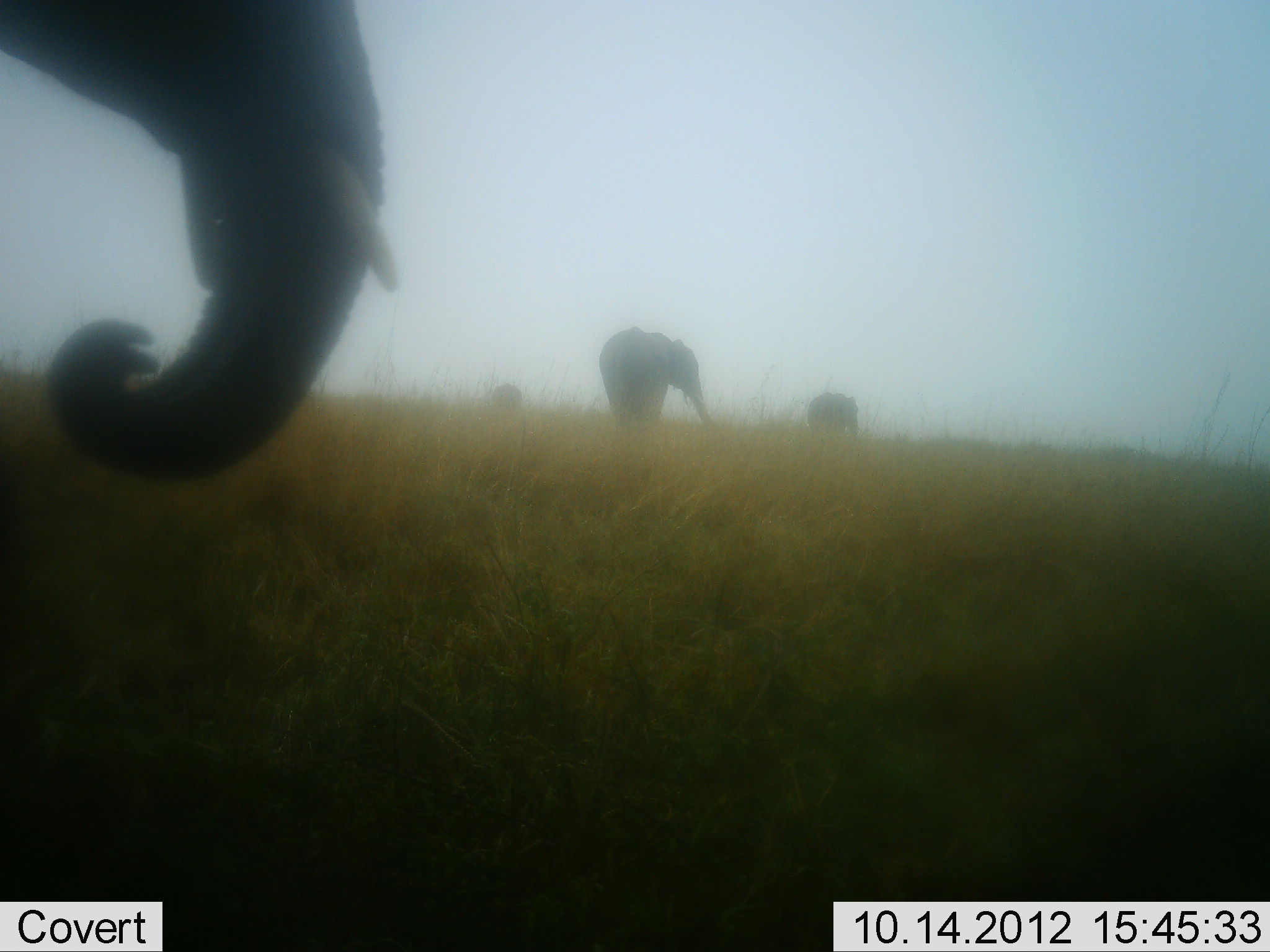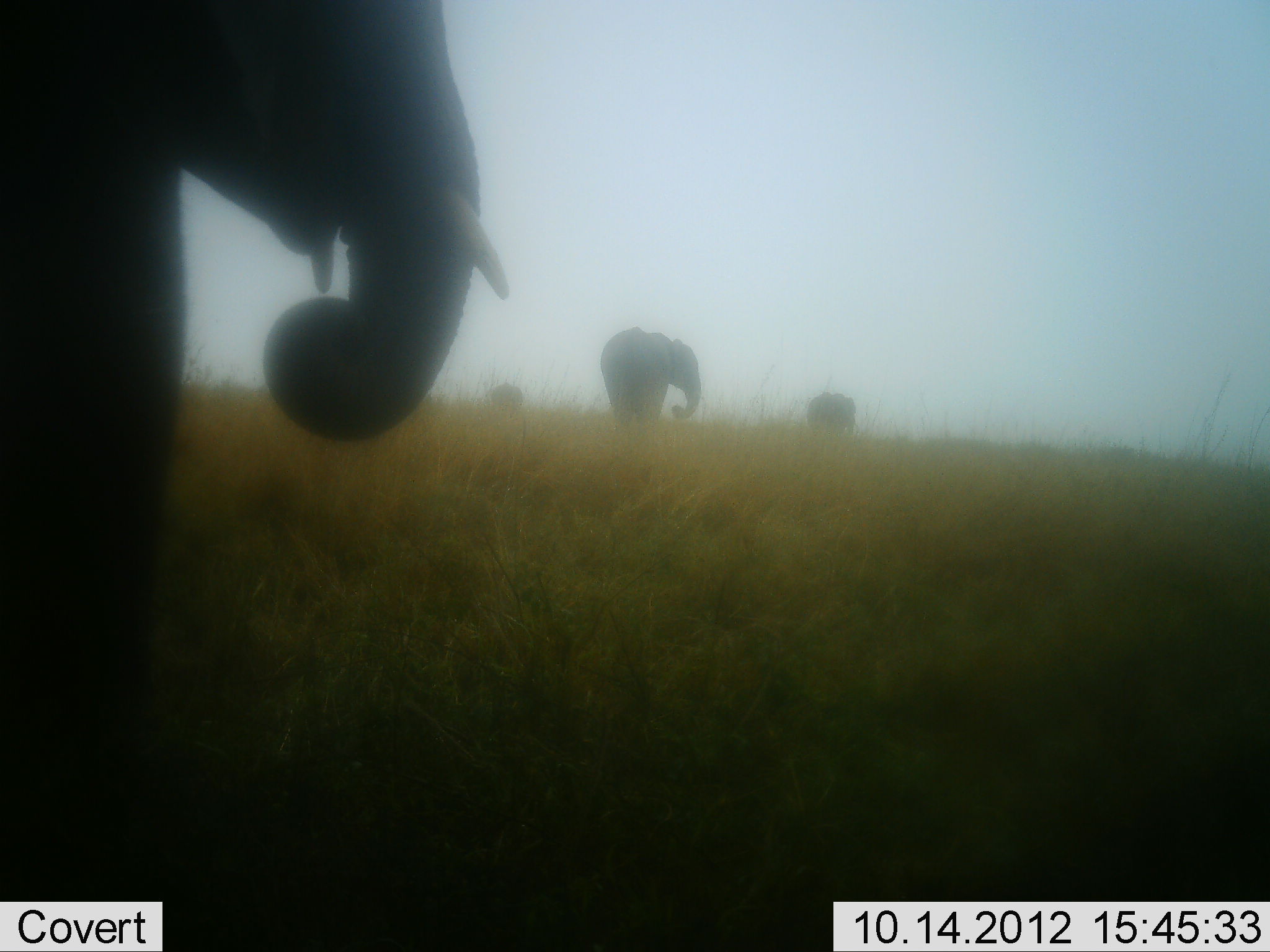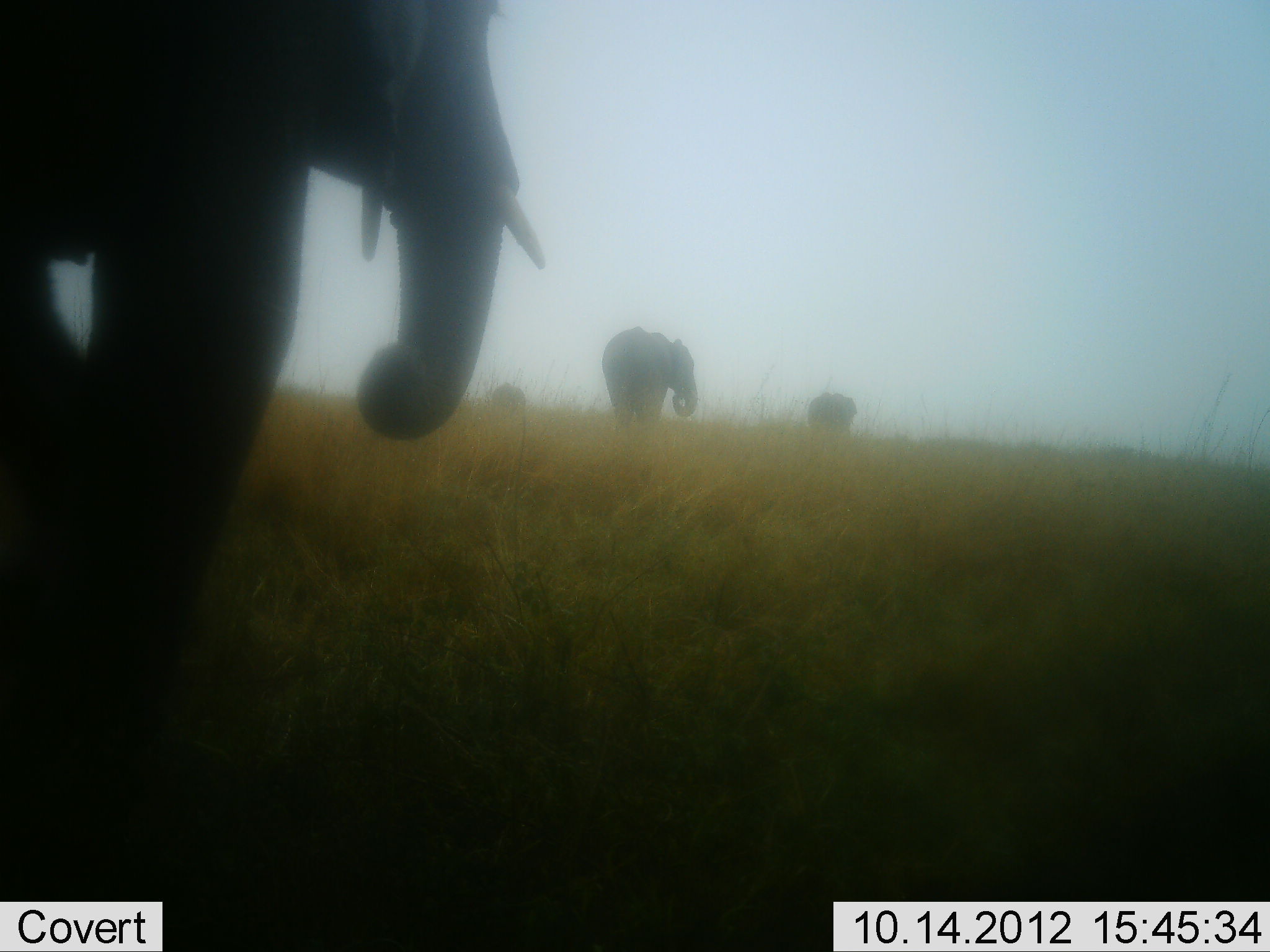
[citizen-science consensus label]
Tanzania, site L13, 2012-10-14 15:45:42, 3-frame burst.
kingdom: Animalia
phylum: Chordata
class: Mammalia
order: Proboscidea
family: Elephantidae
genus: Loxodonta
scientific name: Loxodonta africana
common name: african bush elephant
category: elephant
Elephant (african bush elephant) (Loxodonta africana), count 4. Behavior (volunteer vote fractions): standing 40%, resting 0%, moving 80%, interacting 0%. Young present (vote fraction): 0%. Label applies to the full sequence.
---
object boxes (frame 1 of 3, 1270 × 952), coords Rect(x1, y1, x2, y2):
animal: Rect(0, 2, 401, 488); Rect(598, 327, 716, 428); Rect(806, 393, 862, 437)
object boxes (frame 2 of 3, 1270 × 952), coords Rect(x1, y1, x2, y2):
animal: Rect(0, 1, 510, 901); Rect(600, 326, 703, 429); Rect(805, 391, 858, 437)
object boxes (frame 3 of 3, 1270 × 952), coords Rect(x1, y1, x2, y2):
animal: Rect(0, 0, 545, 901); Rect(601, 326, 699, 429); Rect(807, 392, 857, 437)